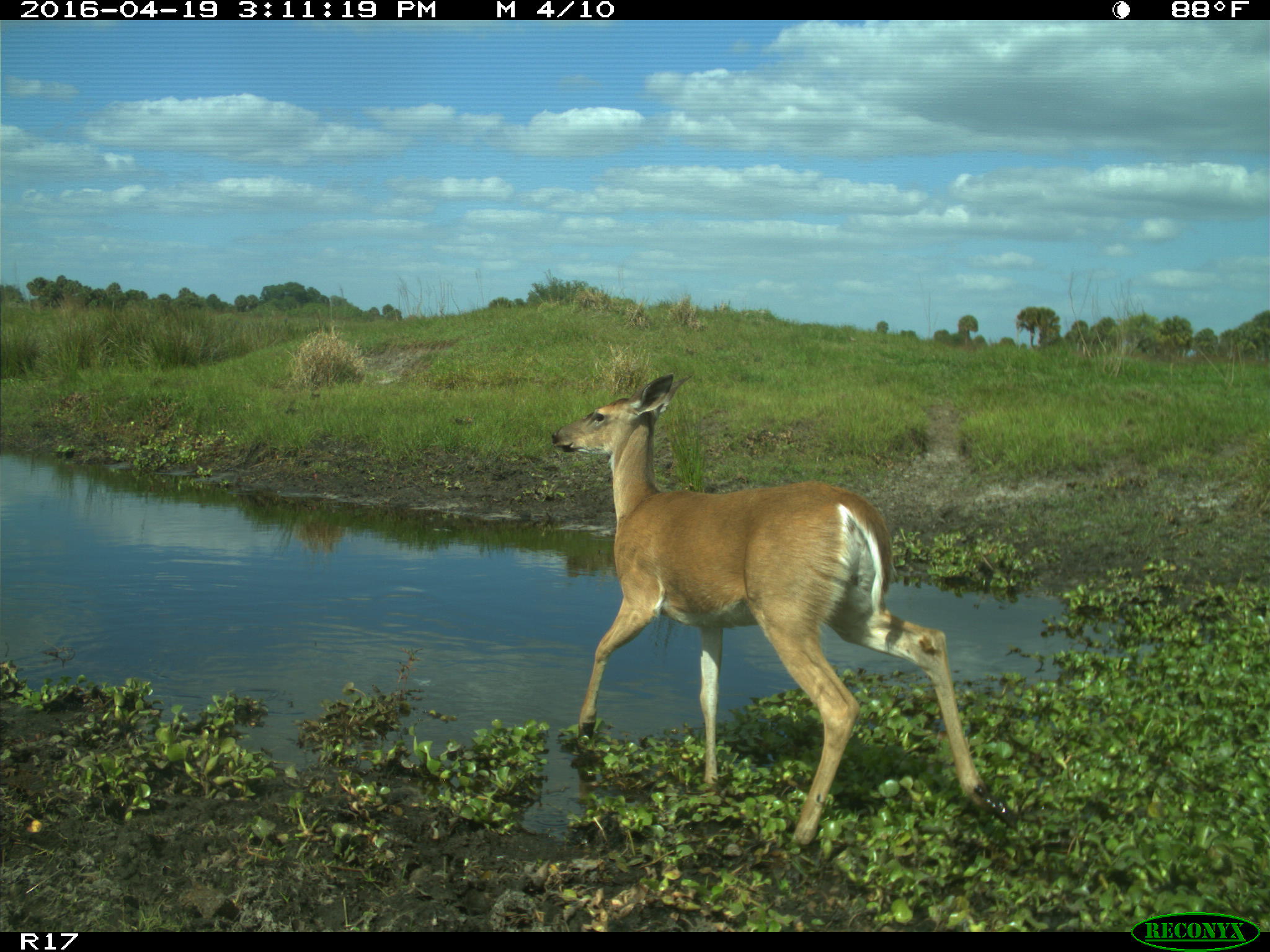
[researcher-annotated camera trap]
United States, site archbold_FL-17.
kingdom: Animalia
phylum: Chordata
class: Mammalia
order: Artiodactyla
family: Cervidae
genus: Odocoileus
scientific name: Odocoileus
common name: deer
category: unidentified deer